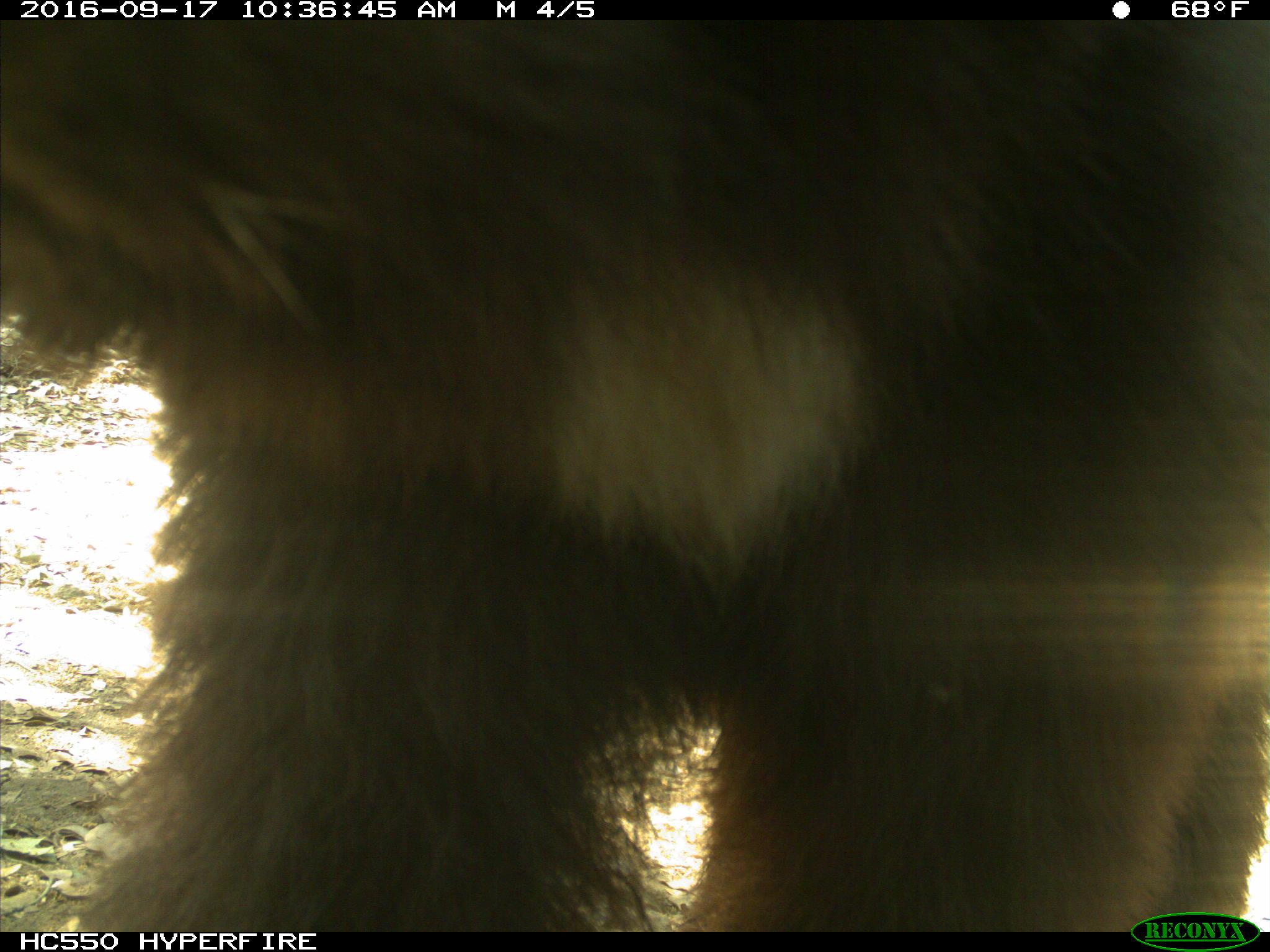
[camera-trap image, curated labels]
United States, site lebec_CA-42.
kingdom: Animalia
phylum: Chordata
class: Mammalia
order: Carnivora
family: Ursidae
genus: Ursus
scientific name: Ursus americanus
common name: american black bear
Ursus americanus (american black bear).